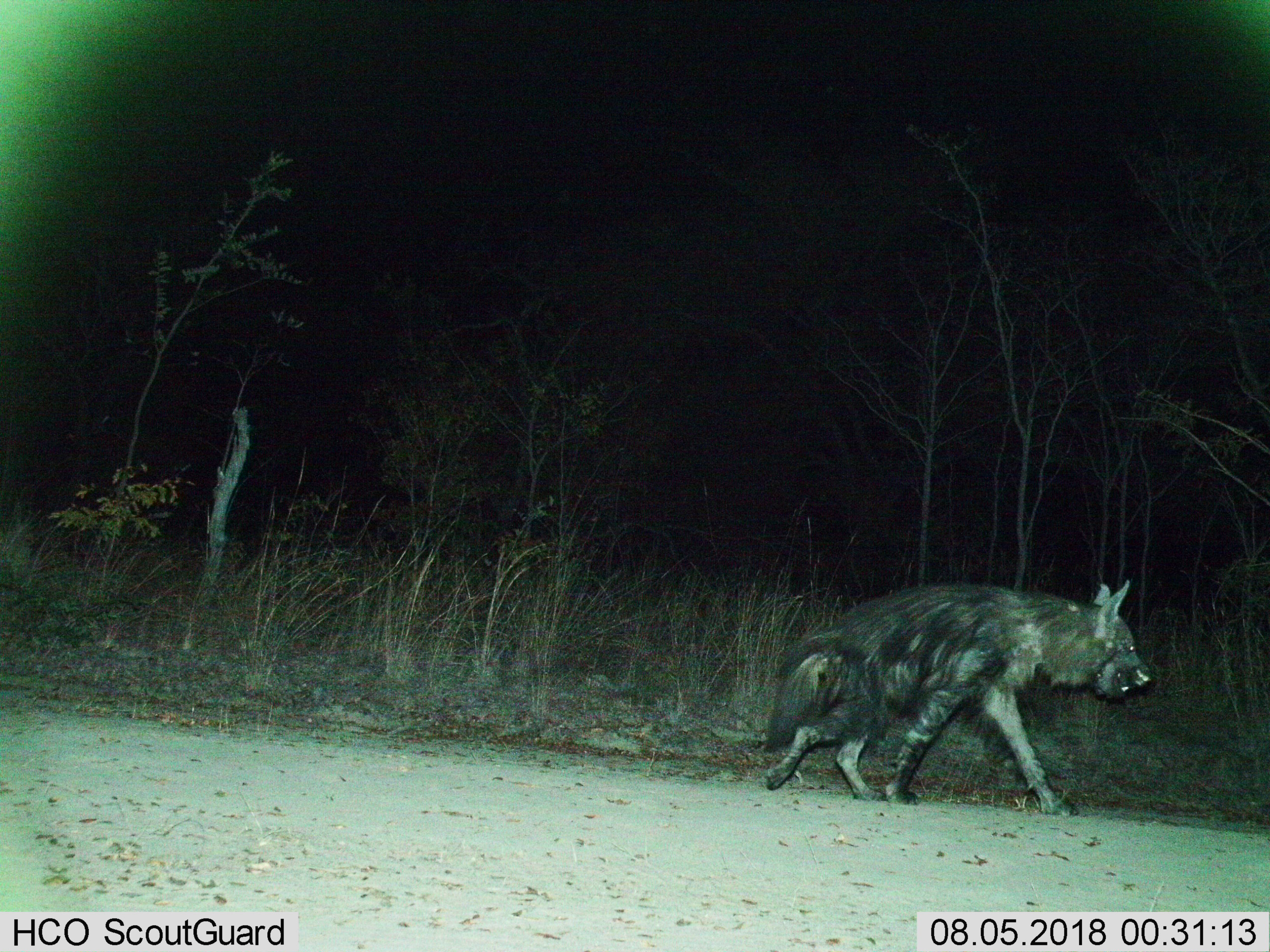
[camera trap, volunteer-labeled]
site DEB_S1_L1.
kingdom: Animalia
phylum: Chordata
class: Mammalia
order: Carnivora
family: Hyaenidae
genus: Parahyaena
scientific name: Parahyaena brunnea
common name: brown hyena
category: hyenabrown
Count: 1.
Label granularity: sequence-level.